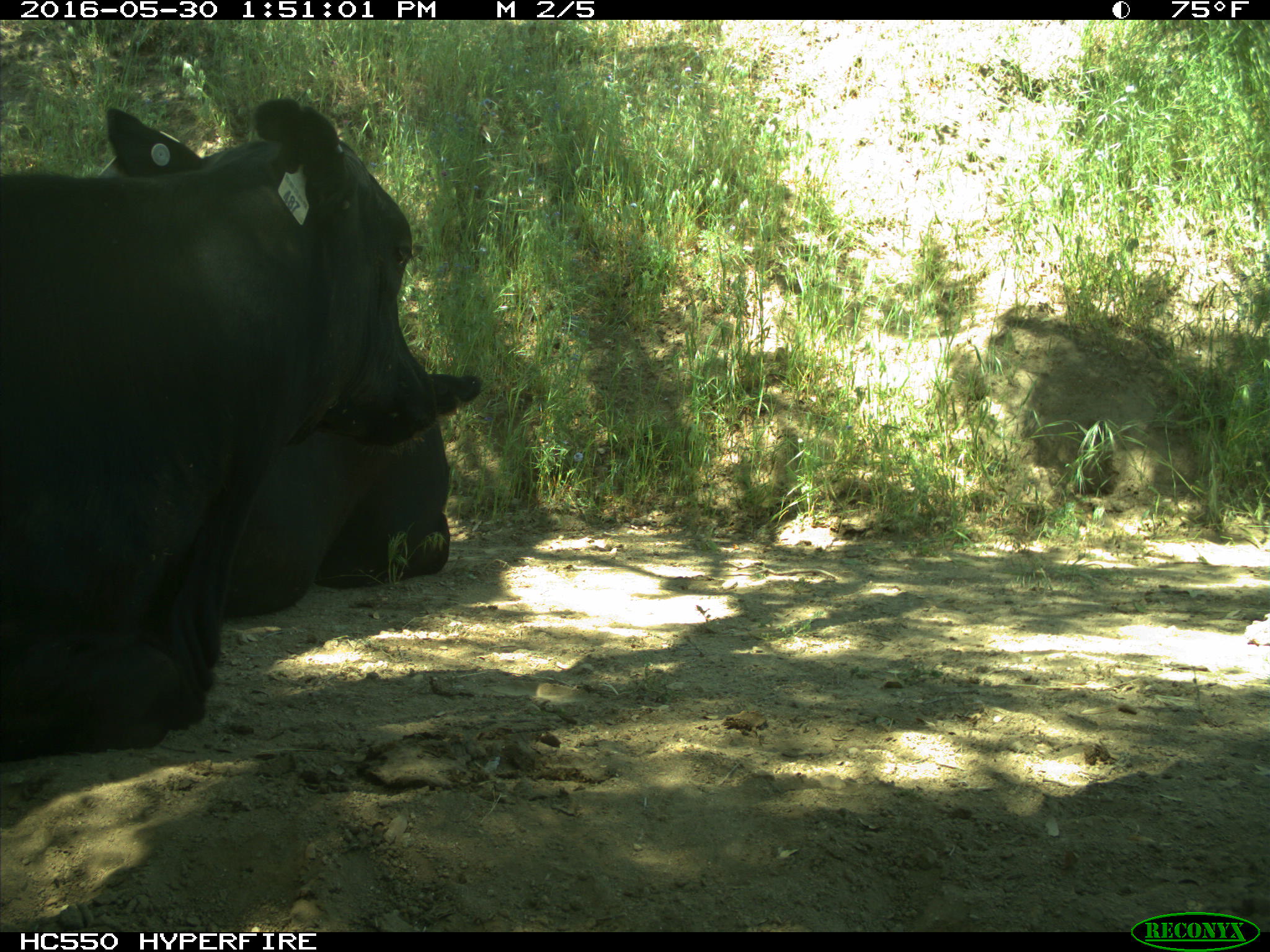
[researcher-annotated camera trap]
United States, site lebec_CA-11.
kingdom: Animalia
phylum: Chordata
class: Mammalia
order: Artiodactyla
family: Bovidae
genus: Bos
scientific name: Bos taurus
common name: domestic cow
Bos taurus (domestic cow).